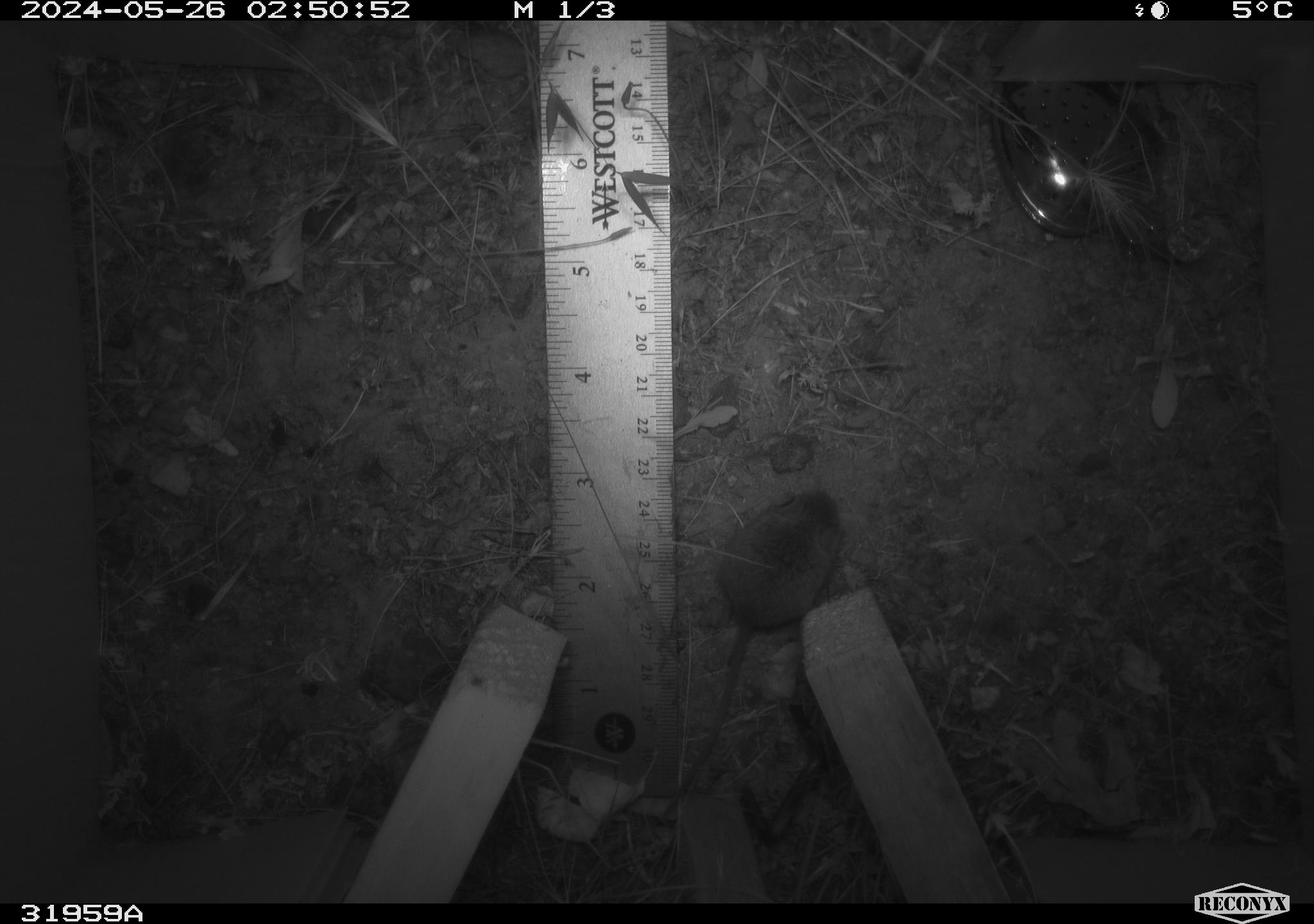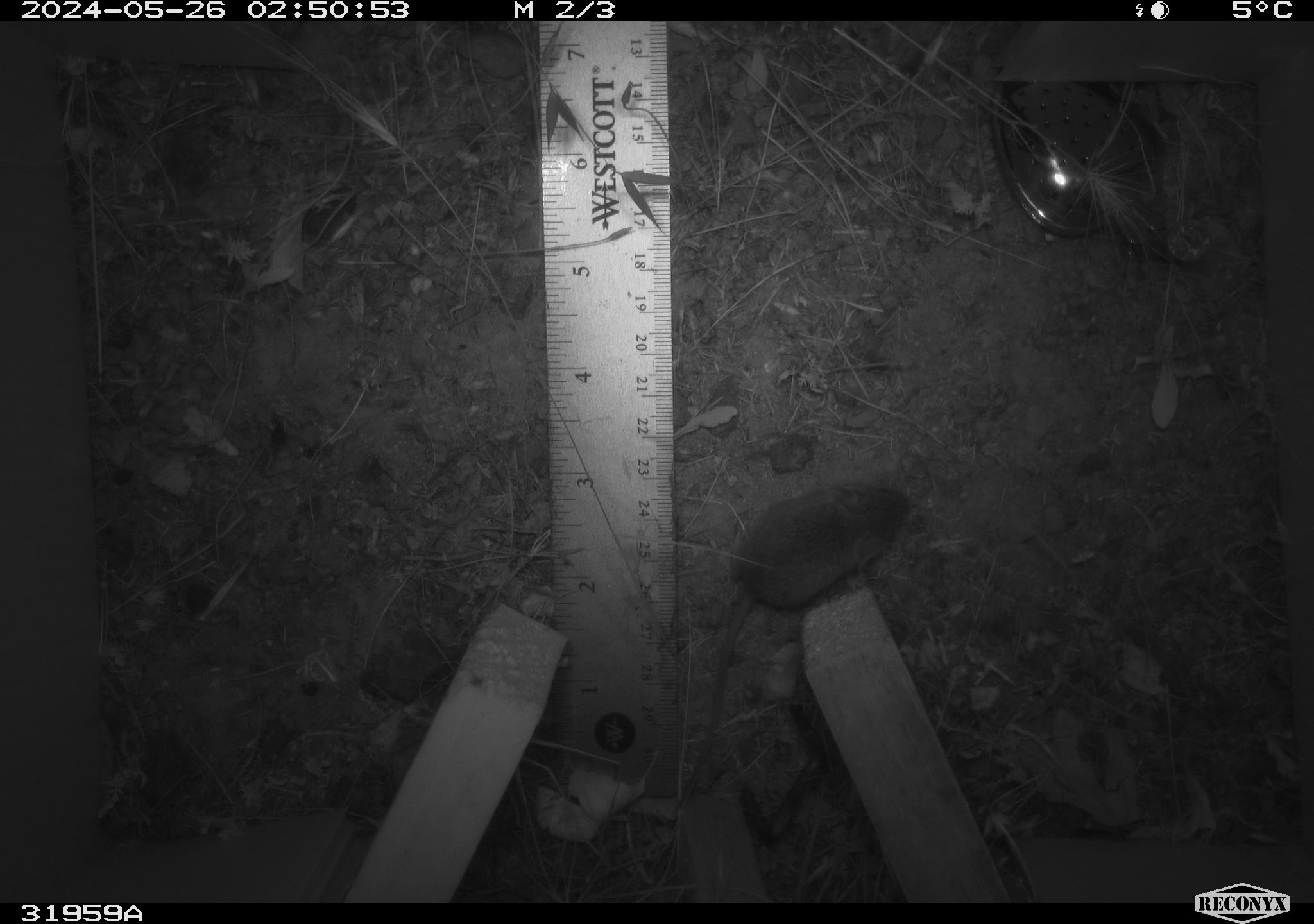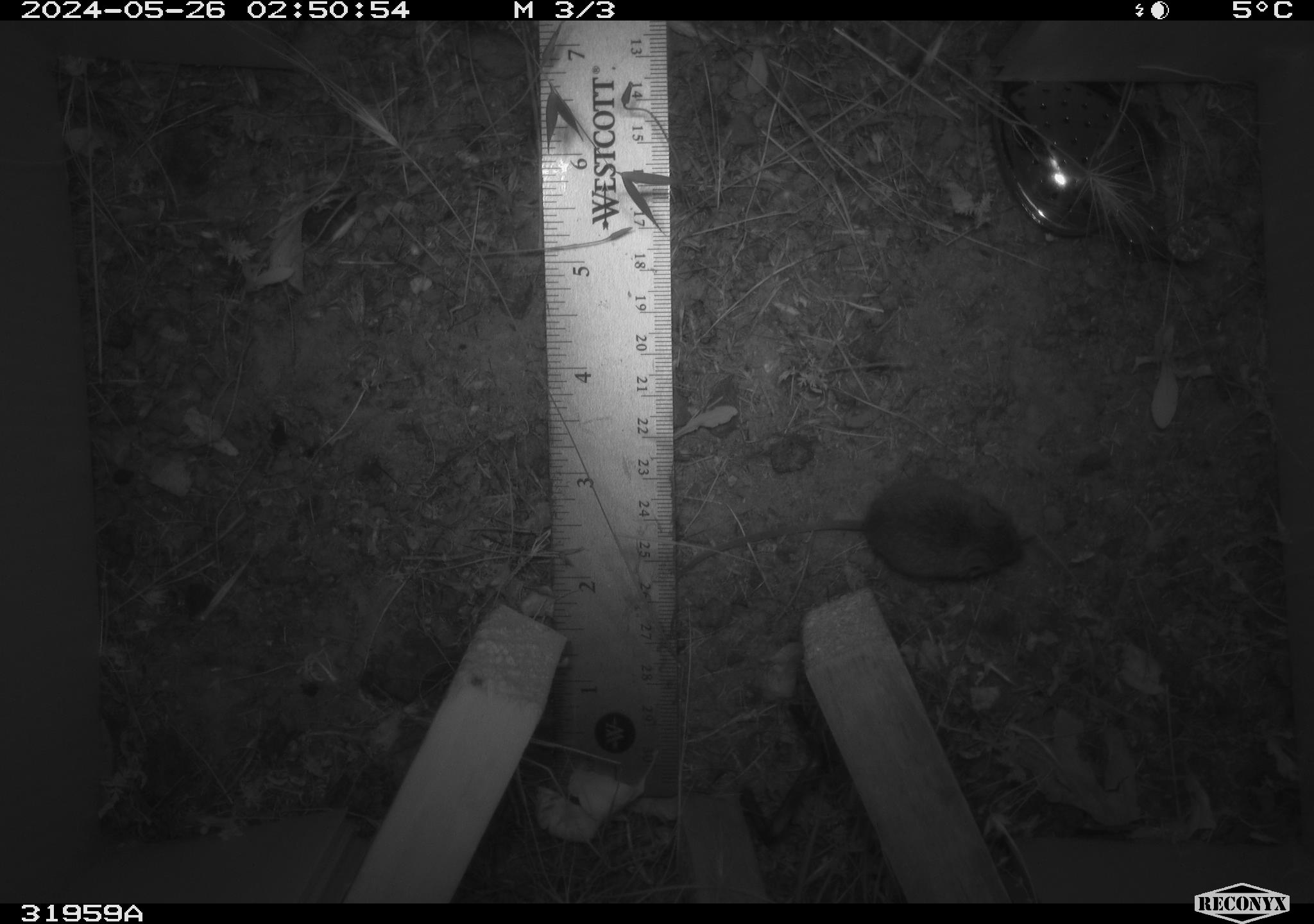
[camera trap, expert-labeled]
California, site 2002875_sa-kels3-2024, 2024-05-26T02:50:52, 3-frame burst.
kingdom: Animalia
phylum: Chordata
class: Mammalia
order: Rodentia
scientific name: Rodentia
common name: rodent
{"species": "rodent (Rodentia)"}